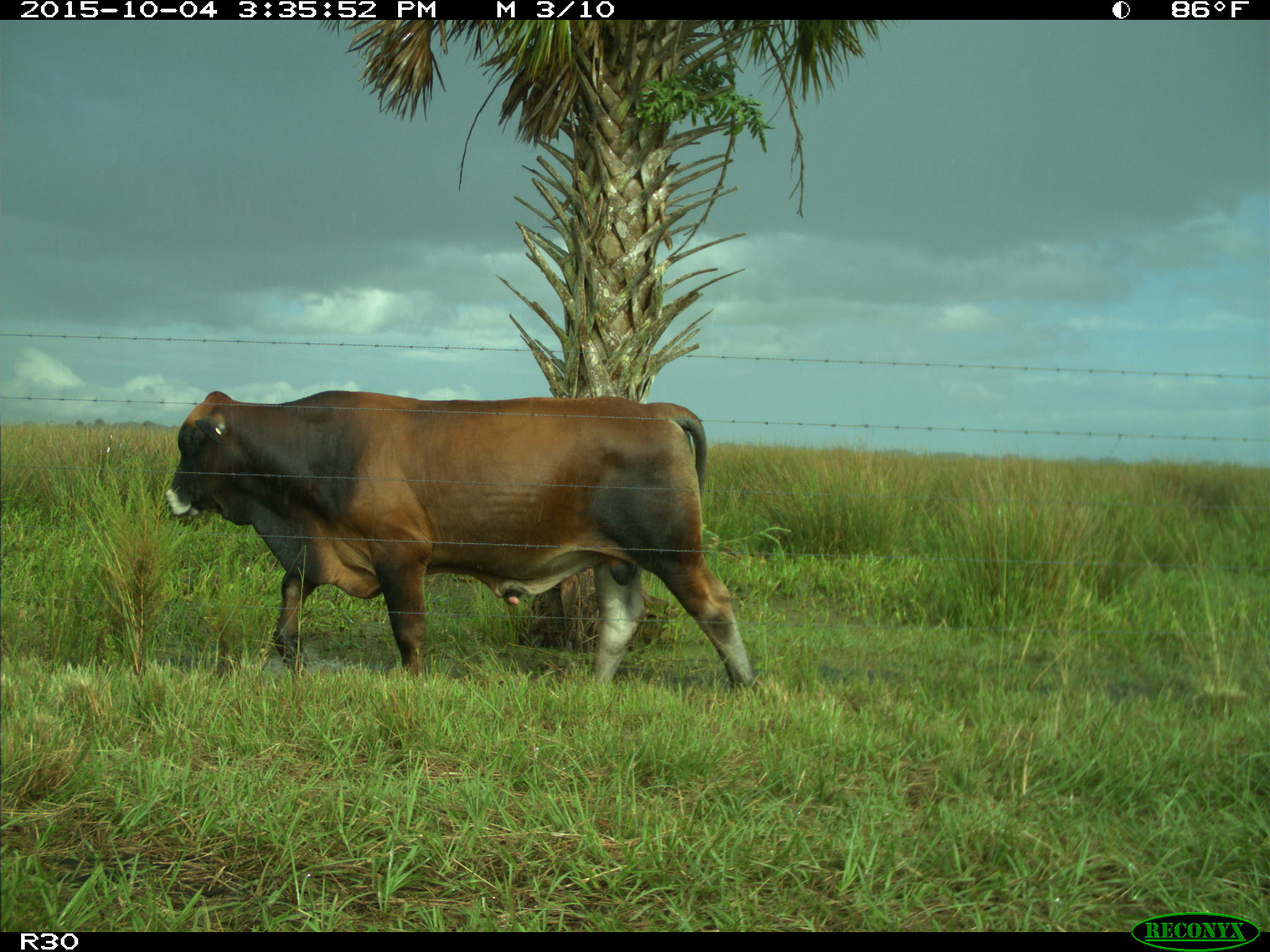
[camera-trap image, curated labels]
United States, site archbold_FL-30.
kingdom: Animalia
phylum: Chordata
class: Mammalia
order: Artiodactyla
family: Bovidae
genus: Bos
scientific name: Bos taurus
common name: domestic cow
Bos taurus (domestic cow).